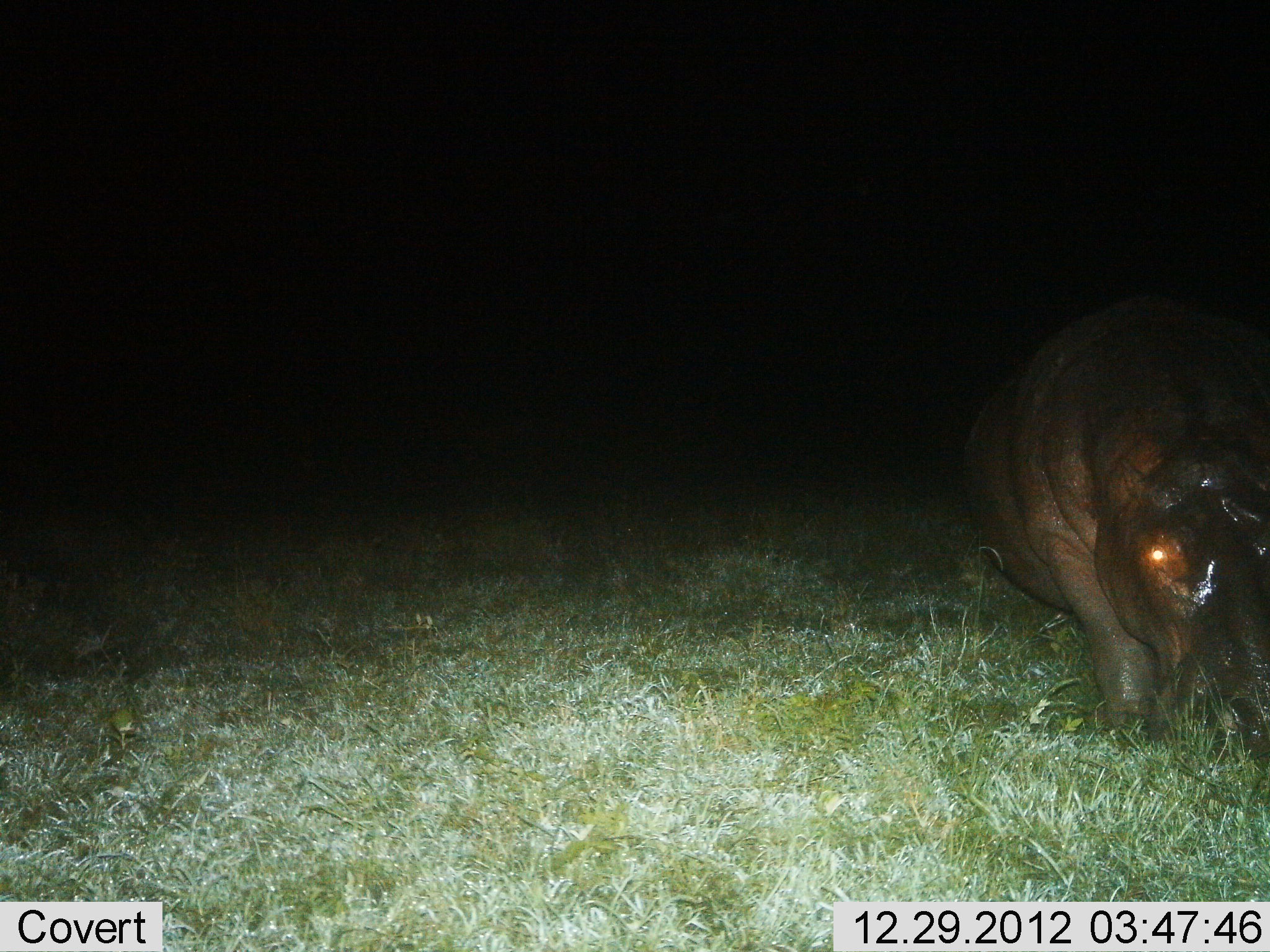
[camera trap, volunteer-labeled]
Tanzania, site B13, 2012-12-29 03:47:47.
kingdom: Animalia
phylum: Chordata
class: Mammalia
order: Artiodactyla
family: Hippopotamidae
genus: Hippopotamus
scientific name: Hippopotamus amphibius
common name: hippopotamus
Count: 1.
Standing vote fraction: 26%.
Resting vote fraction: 10%.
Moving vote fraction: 28%.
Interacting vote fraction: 0%.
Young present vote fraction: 0%.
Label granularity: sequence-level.